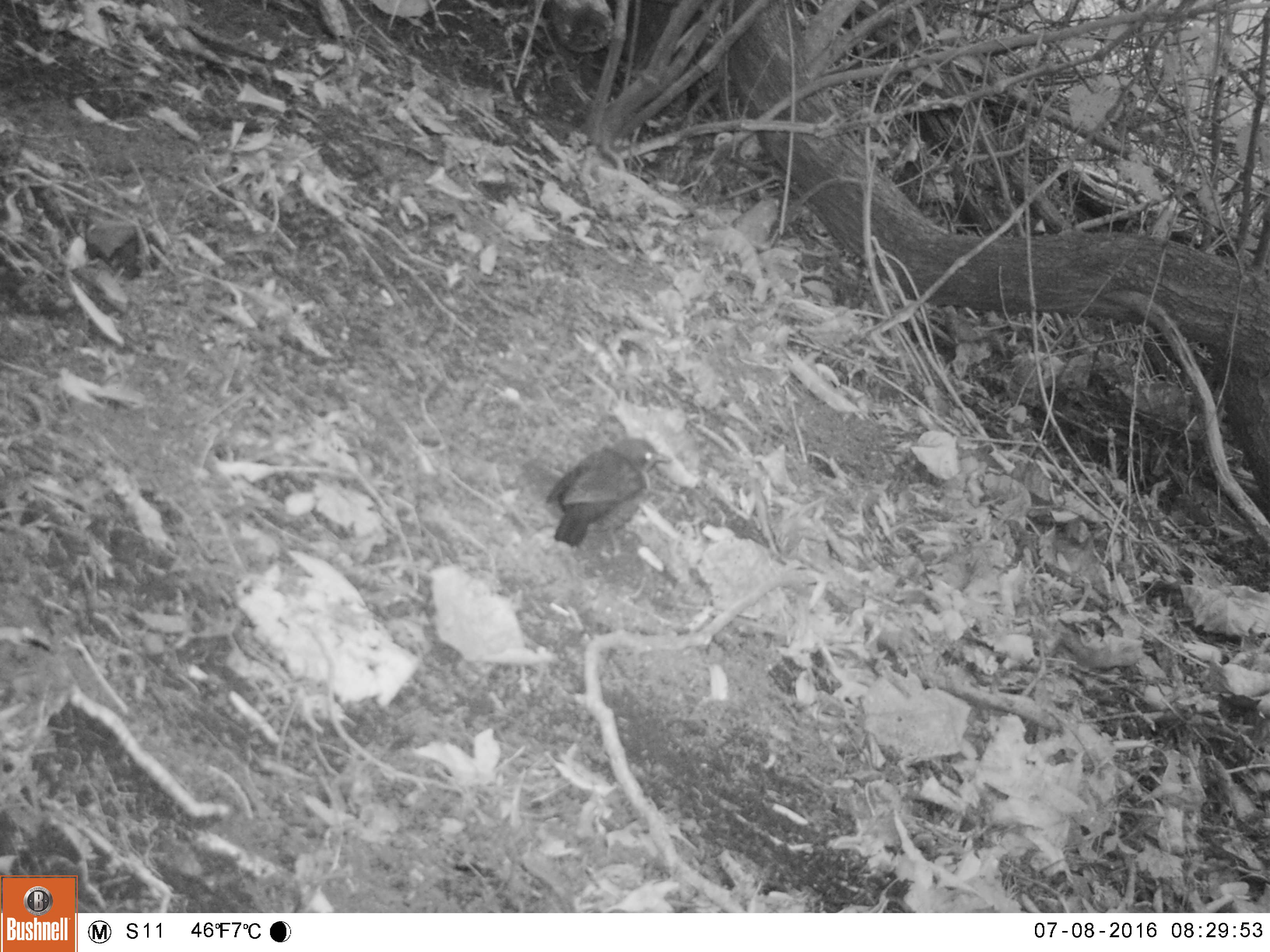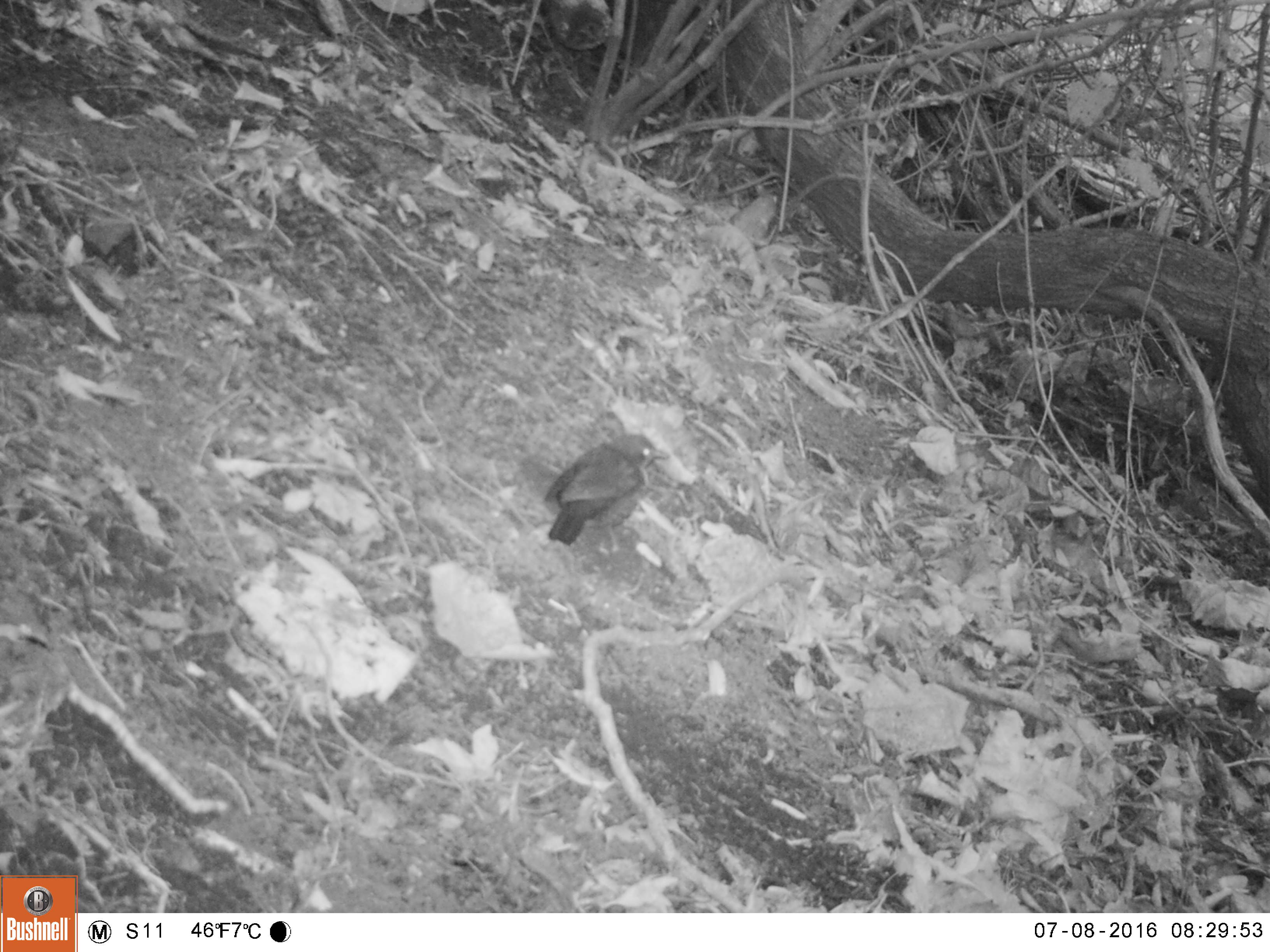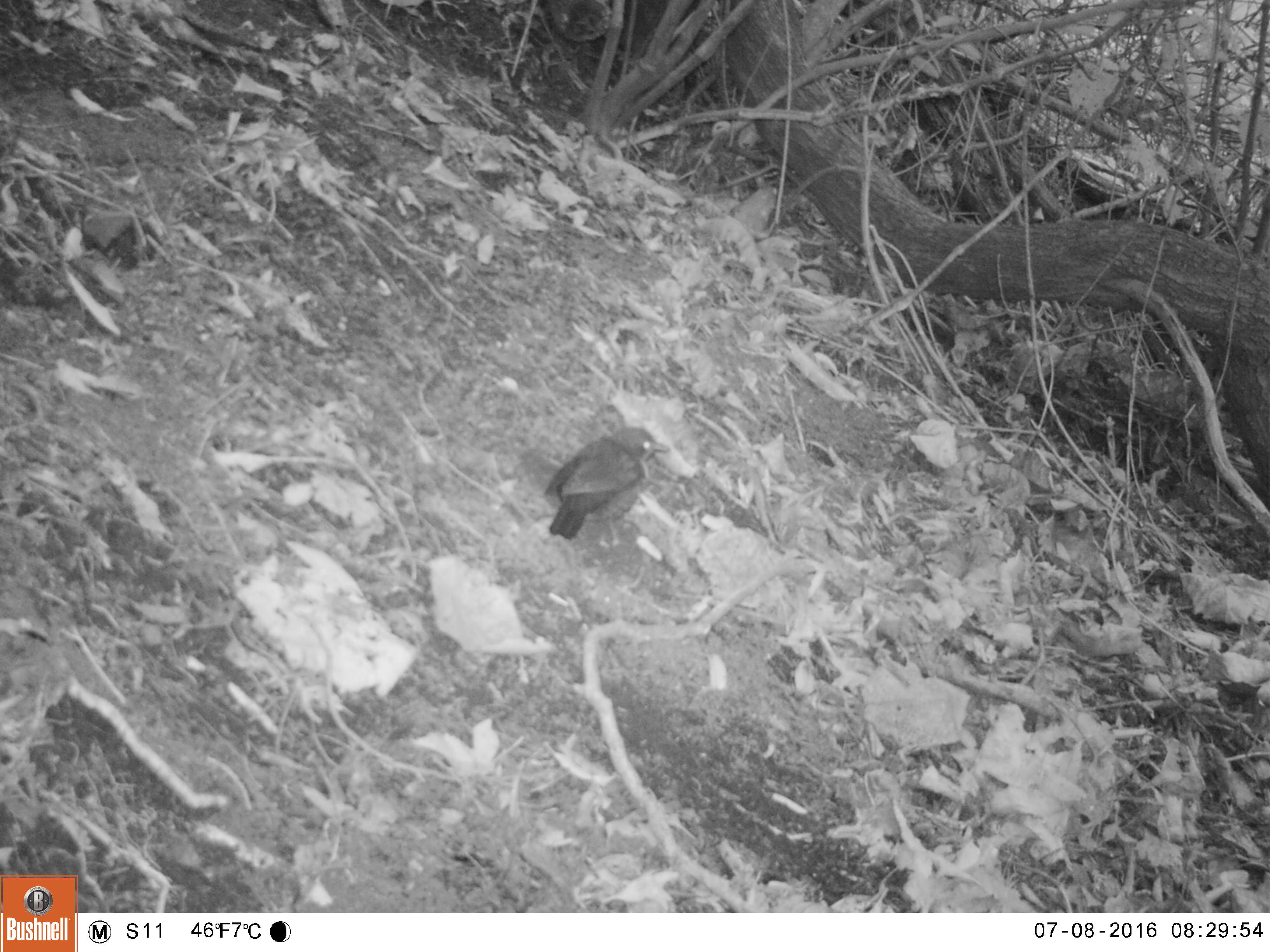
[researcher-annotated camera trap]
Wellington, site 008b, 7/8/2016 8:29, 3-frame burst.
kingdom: Animalia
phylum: Chordata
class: Aves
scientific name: Aves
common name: bird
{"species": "bird (Aves)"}